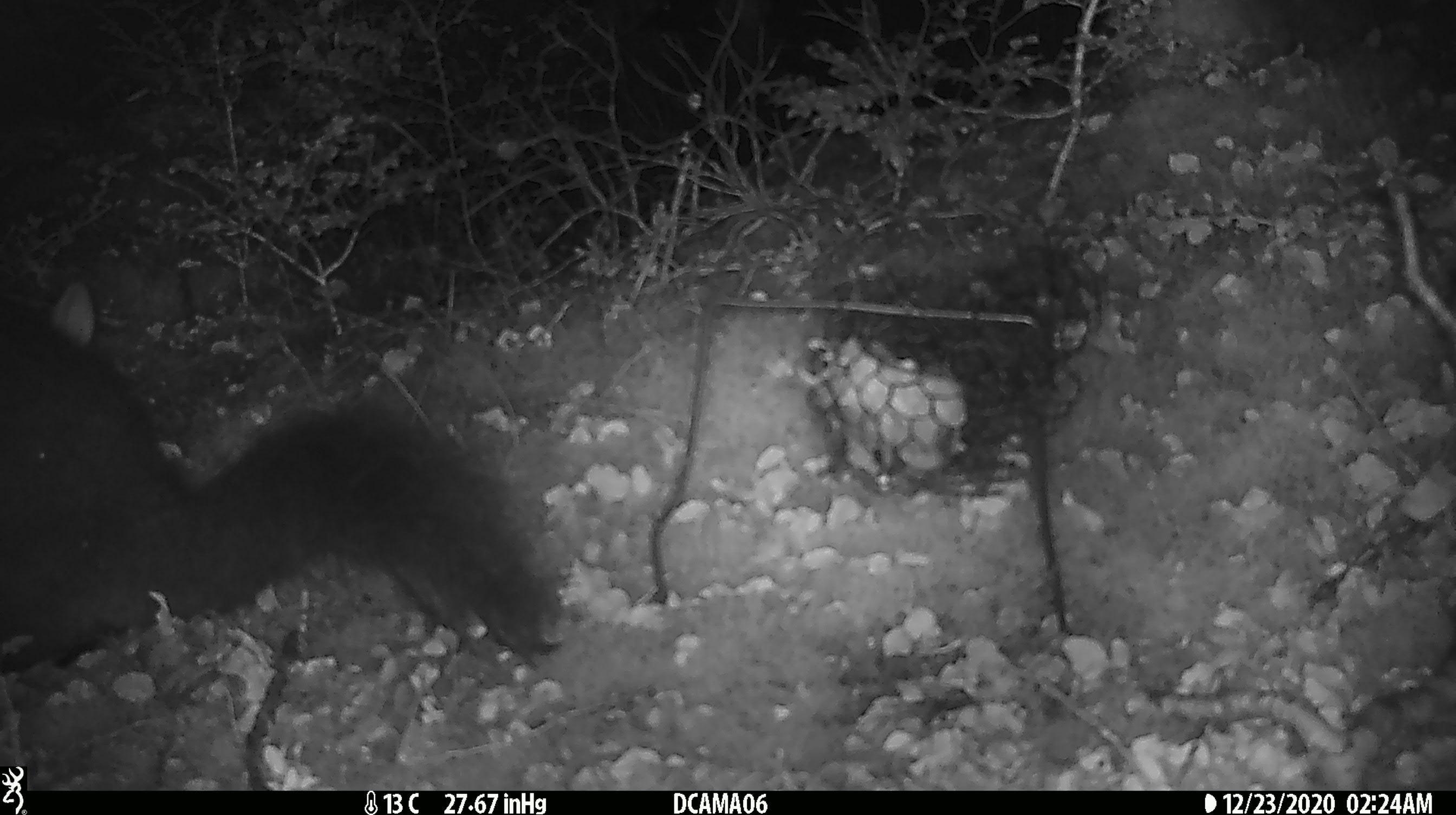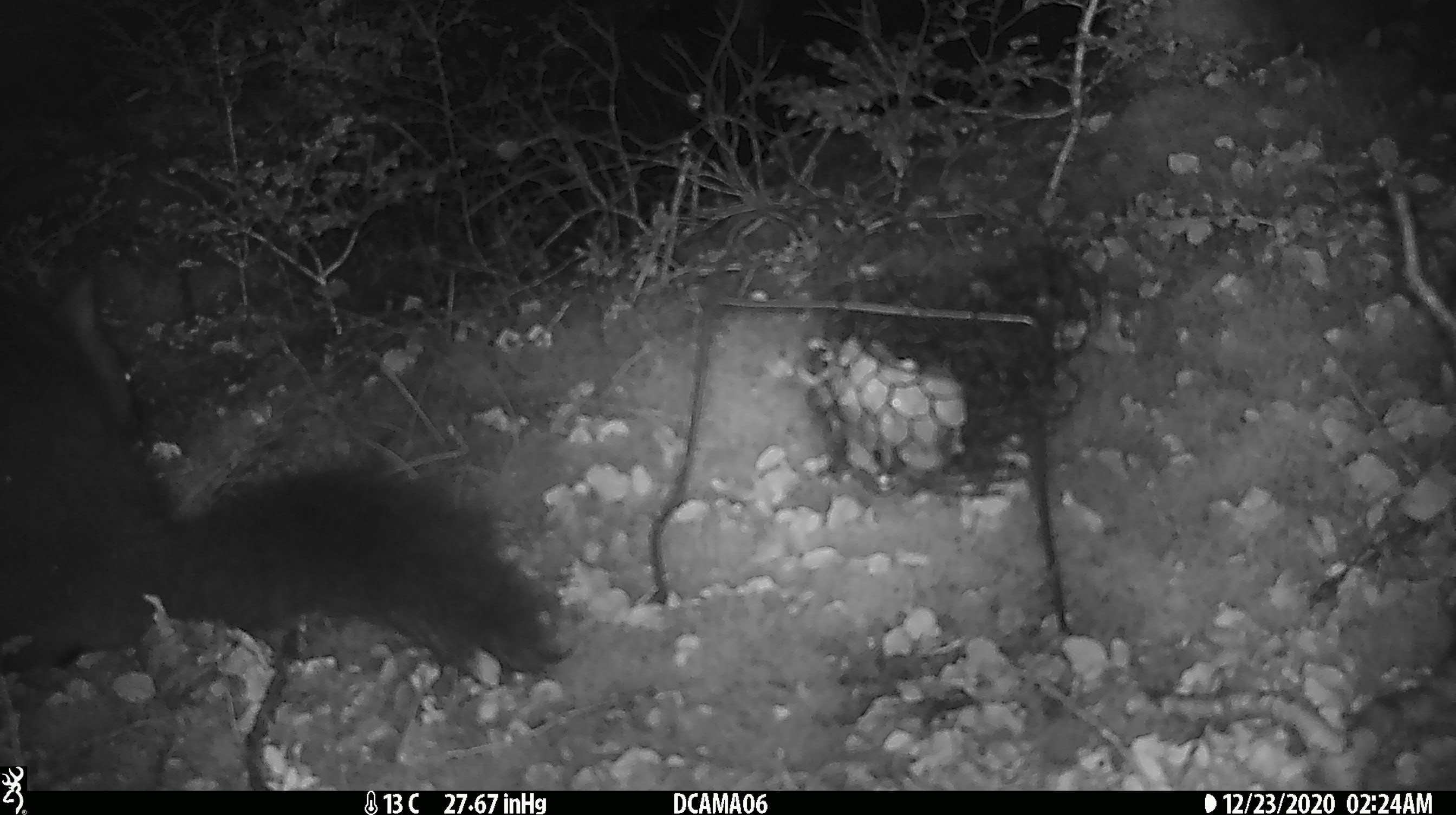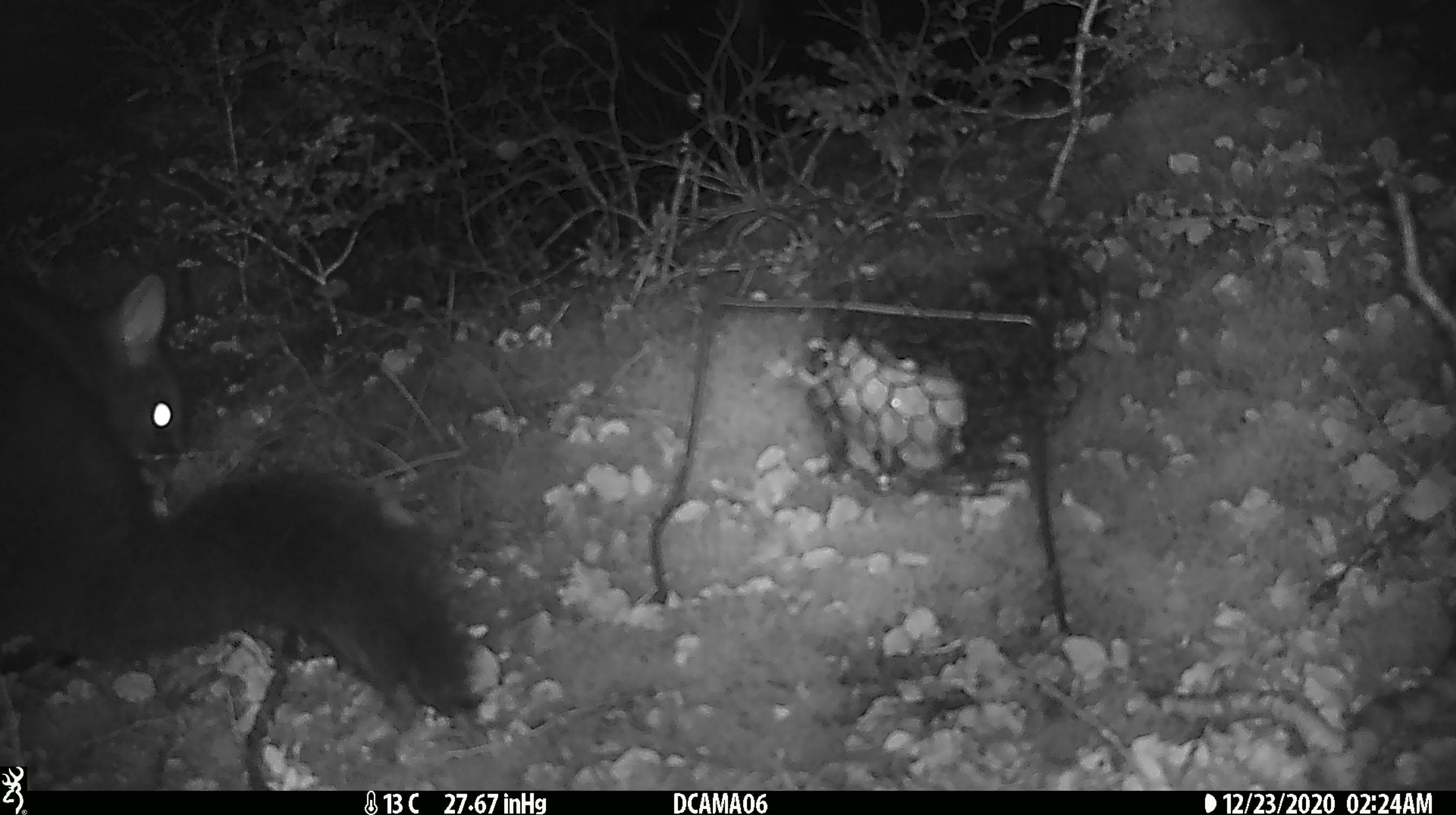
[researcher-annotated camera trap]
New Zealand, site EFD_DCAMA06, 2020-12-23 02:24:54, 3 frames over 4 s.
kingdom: Animalia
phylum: Chordata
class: Mammalia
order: Diprotodontia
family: Phalangeridae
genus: Trichosurus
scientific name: Trichosurus vulpecula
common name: common brushtail possum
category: possum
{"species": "possum (common brushtail possum) (Trichosurus vulpecula)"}